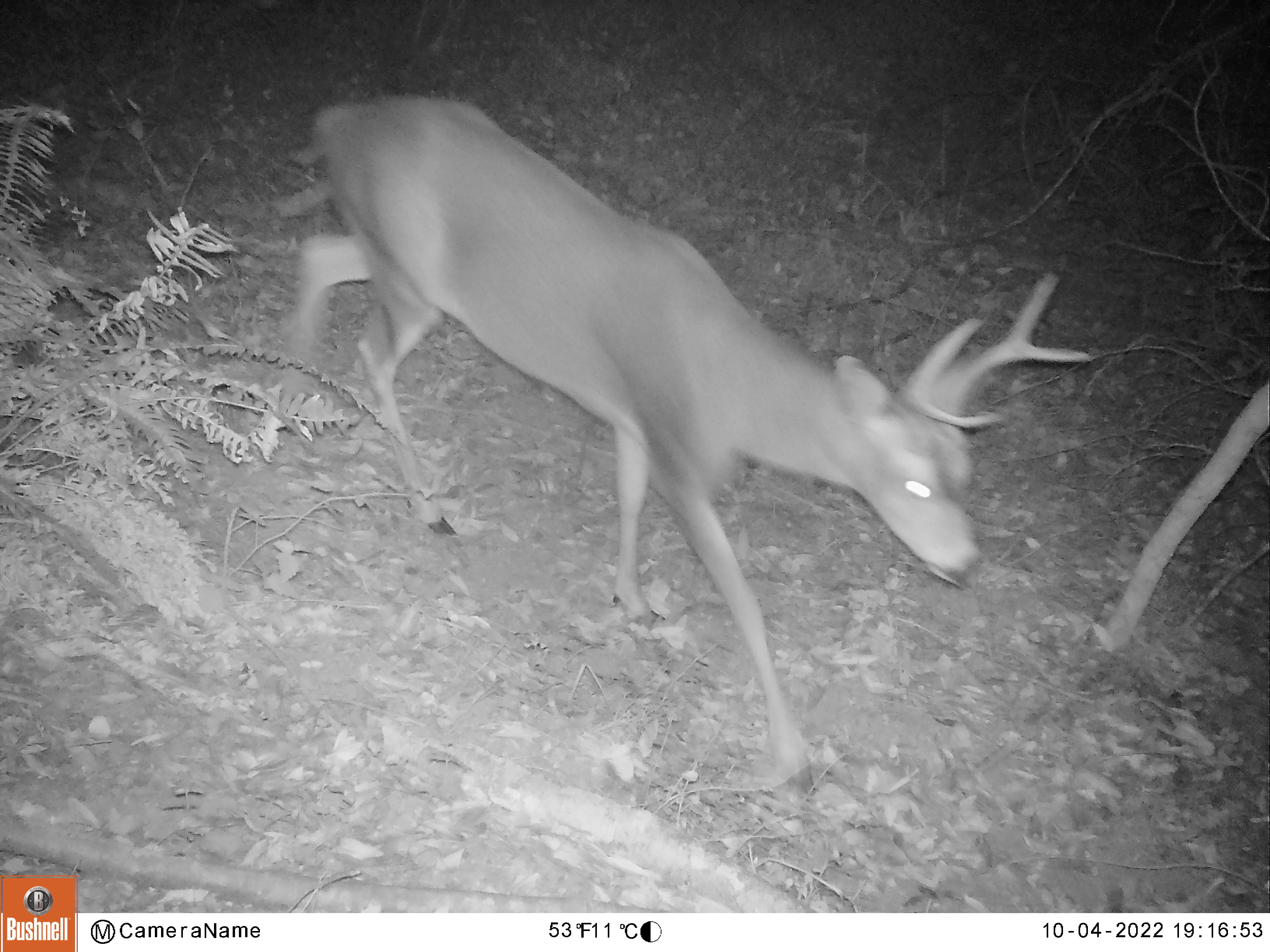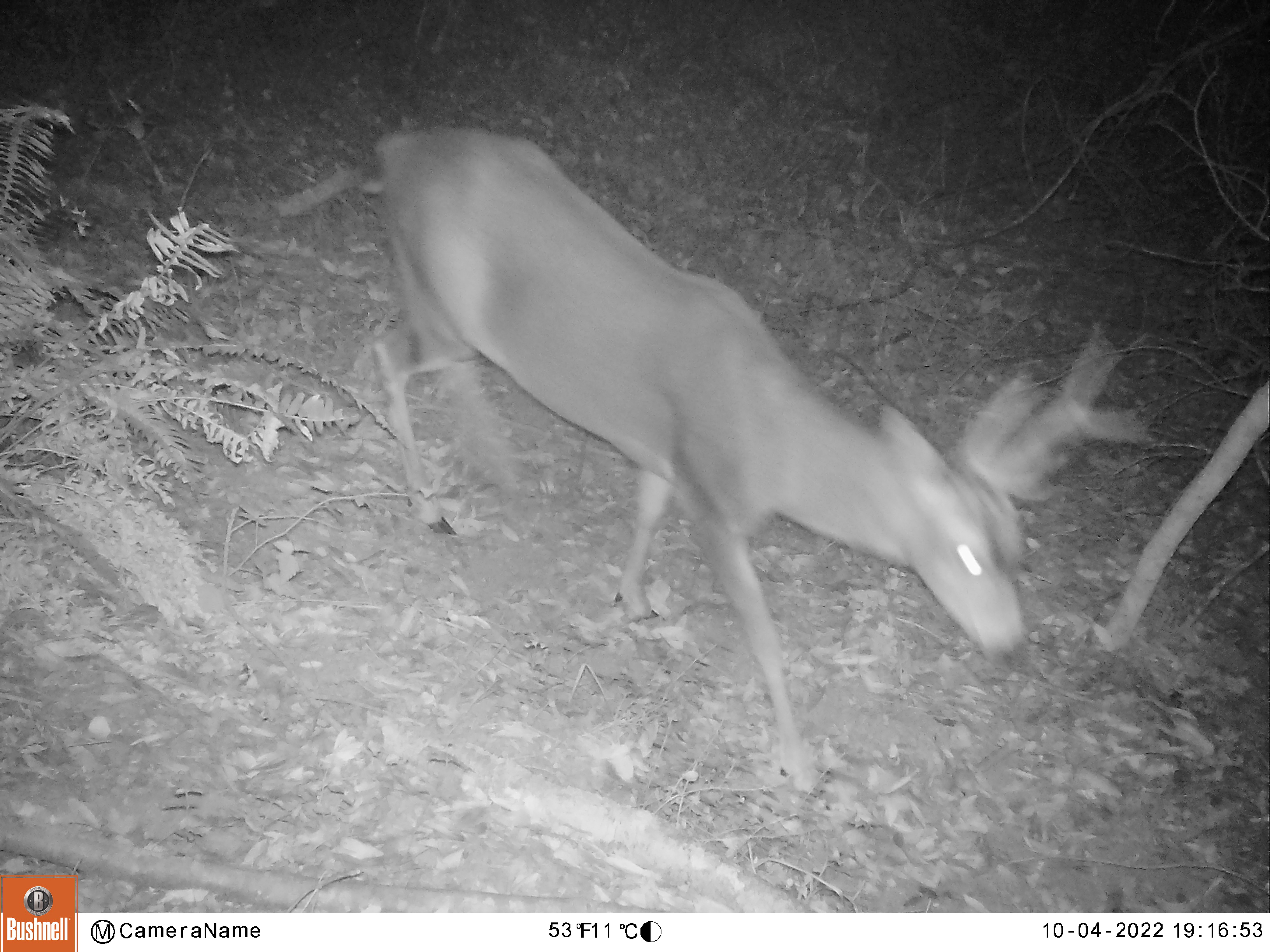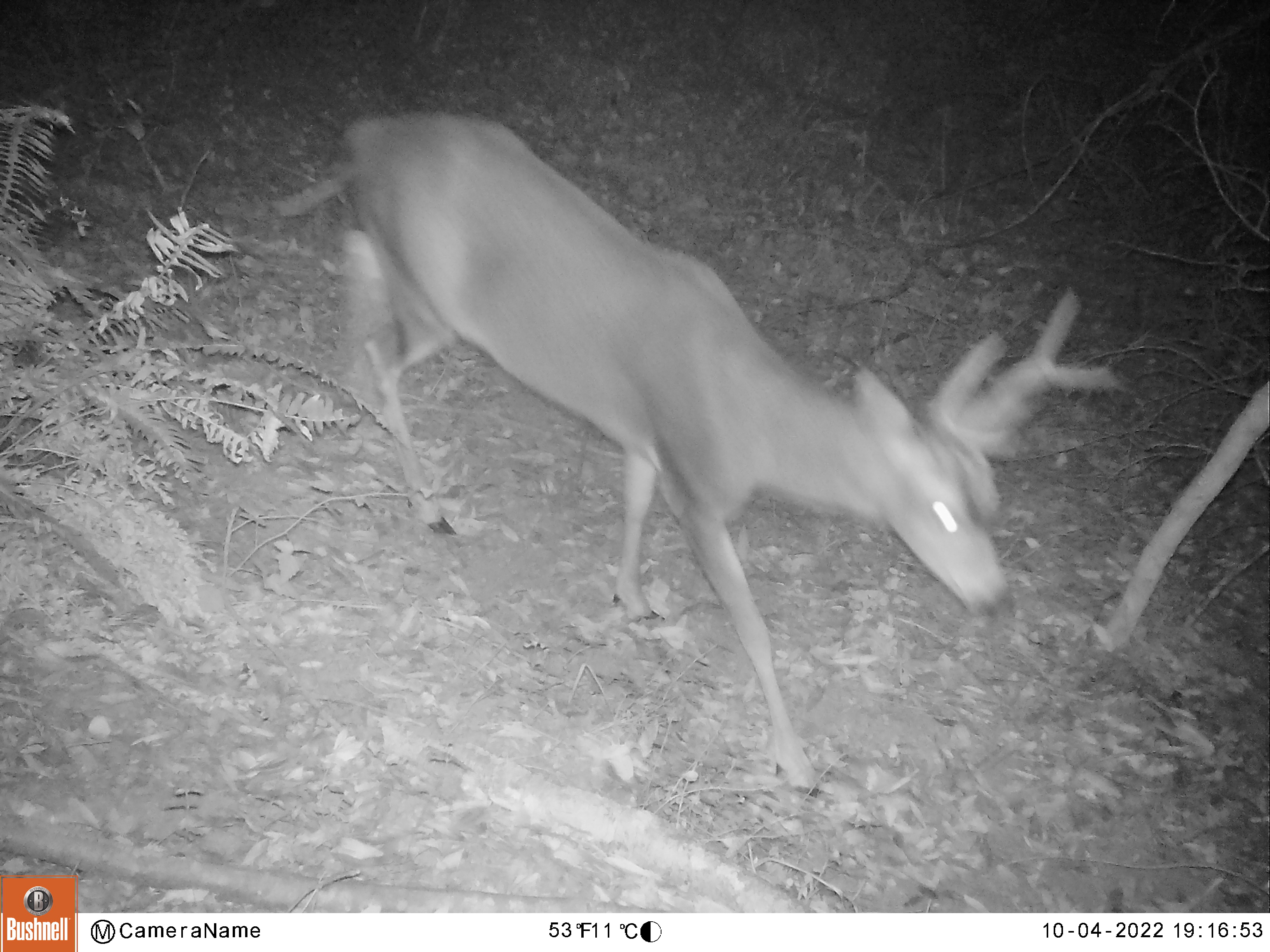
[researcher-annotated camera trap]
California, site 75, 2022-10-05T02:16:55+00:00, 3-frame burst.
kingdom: Animalia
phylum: Chordata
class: Mammalia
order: Artiodactyla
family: Cervidae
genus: Odocoileus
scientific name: Odocoileus hemionus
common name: mule deer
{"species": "mule deer (Odocoileus hemionus)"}